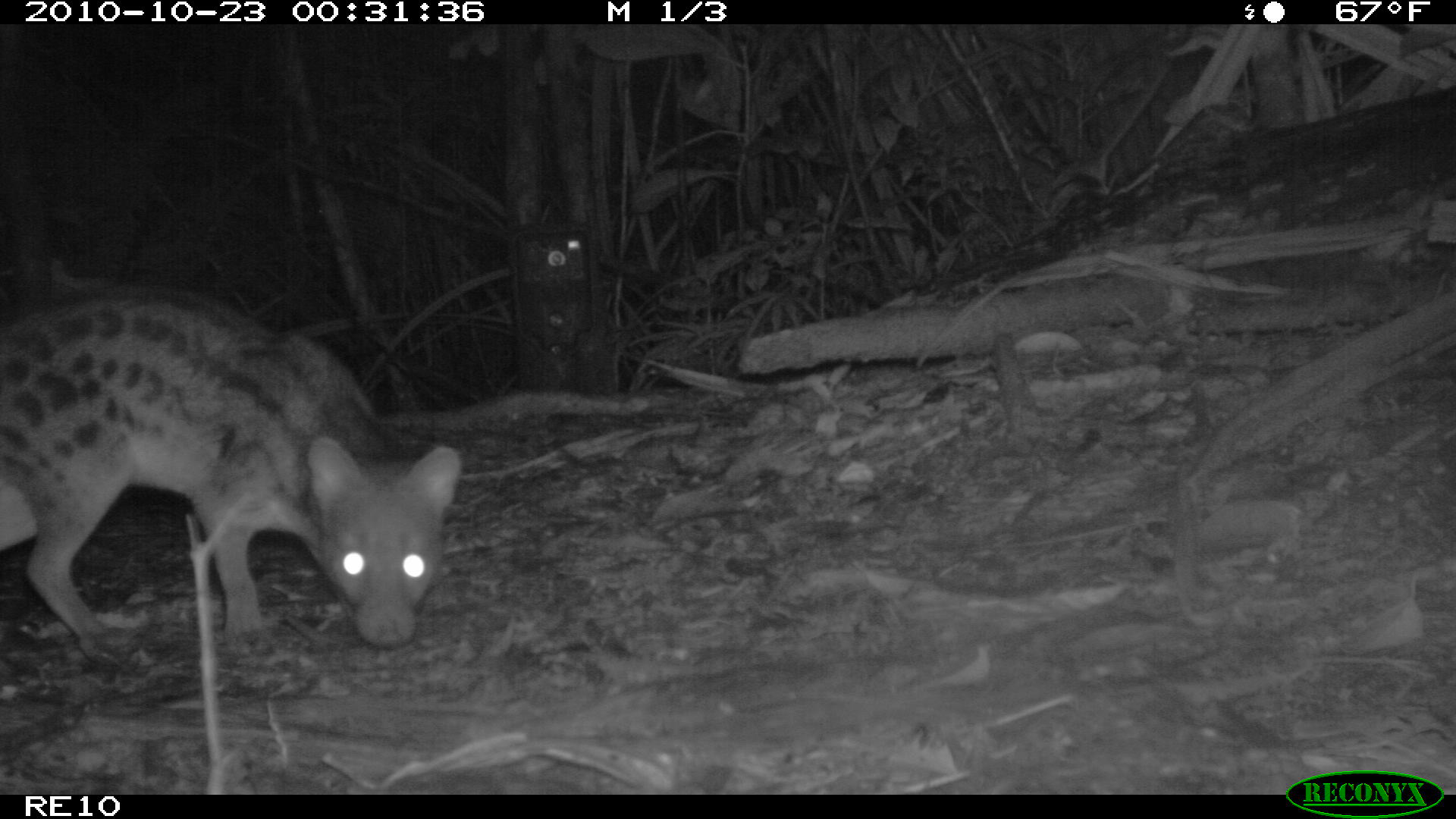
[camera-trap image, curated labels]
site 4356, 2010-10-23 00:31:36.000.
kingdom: Animalia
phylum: Chordata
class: Mammalia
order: Carnivora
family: Eupleridae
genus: Fossa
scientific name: Fossa fossana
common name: fanaloka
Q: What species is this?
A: Fossa fossana (fanaloka).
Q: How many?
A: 1.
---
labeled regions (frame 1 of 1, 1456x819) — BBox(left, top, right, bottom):
fossa fossana: BBox(0, 279, 463, 661)